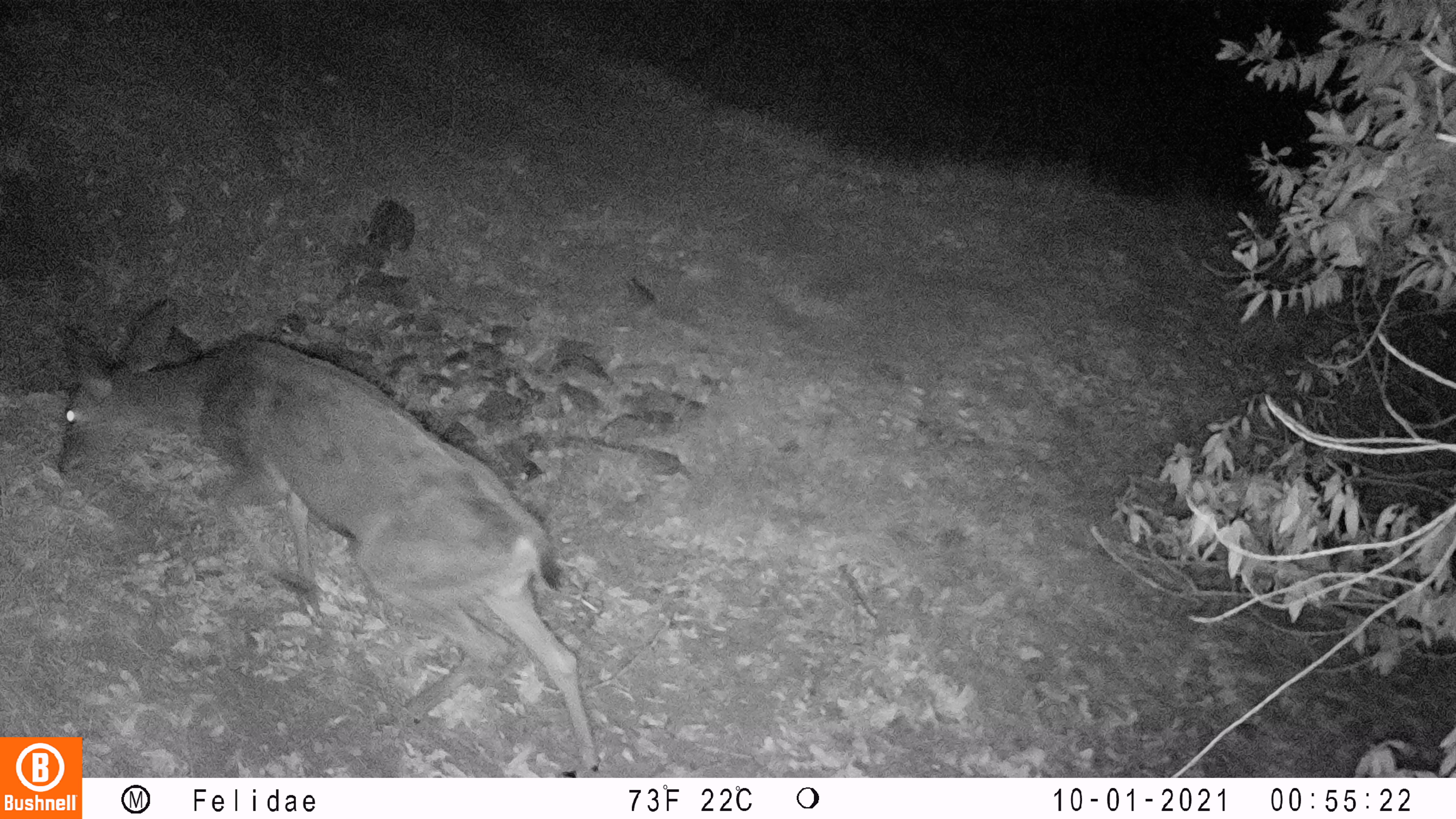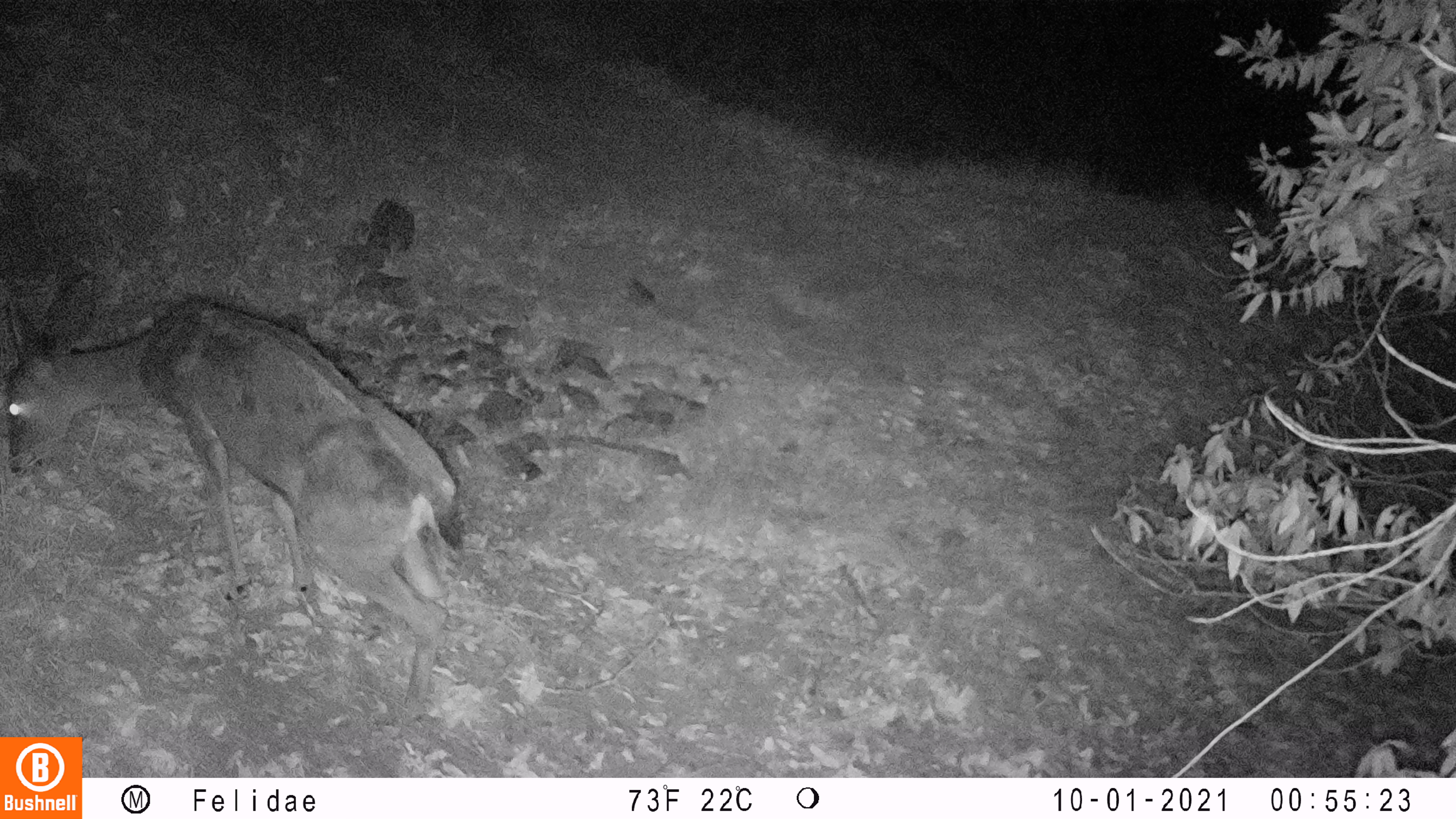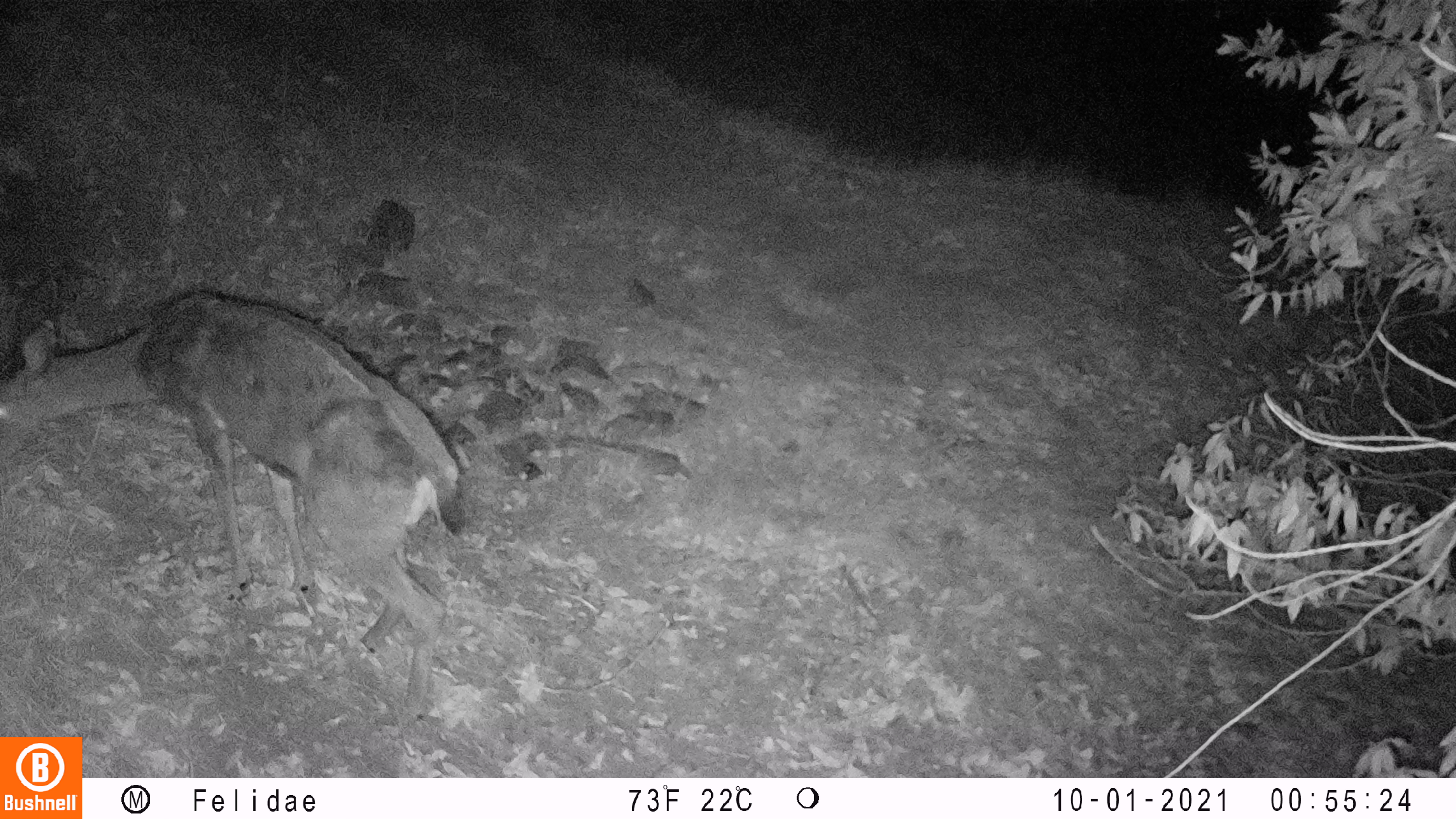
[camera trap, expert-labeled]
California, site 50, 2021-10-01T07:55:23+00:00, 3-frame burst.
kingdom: Animalia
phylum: Chordata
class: Mammalia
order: Artiodactyla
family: Cervidae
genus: Odocoileus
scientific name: Odocoileus hemionus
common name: mule deer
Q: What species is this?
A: Mule deer (Odocoileus hemionus).